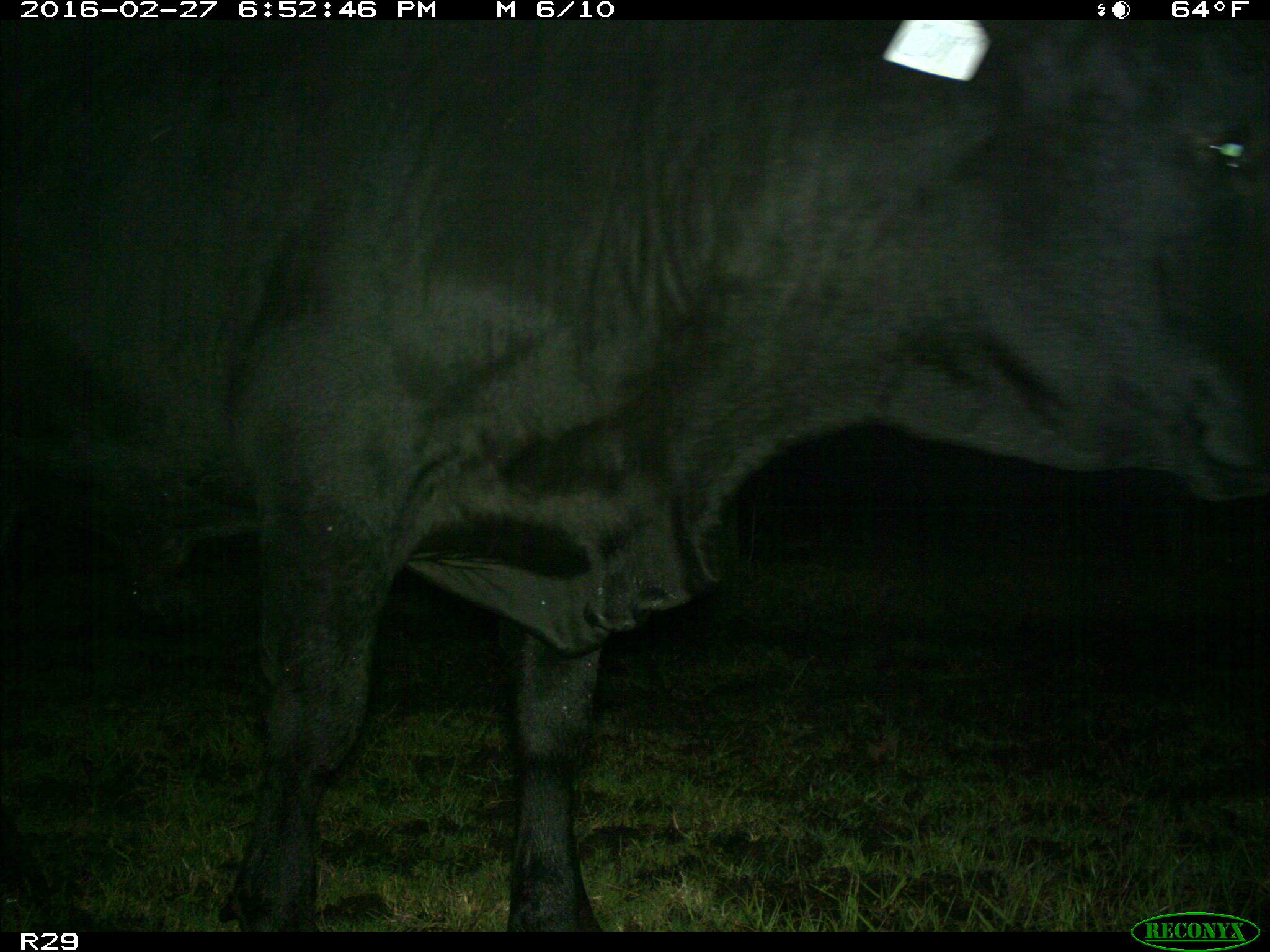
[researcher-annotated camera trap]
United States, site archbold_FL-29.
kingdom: Animalia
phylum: Chordata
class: Mammalia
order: Artiodactyla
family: Bovidae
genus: Bos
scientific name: Bos taurus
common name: domestic cow